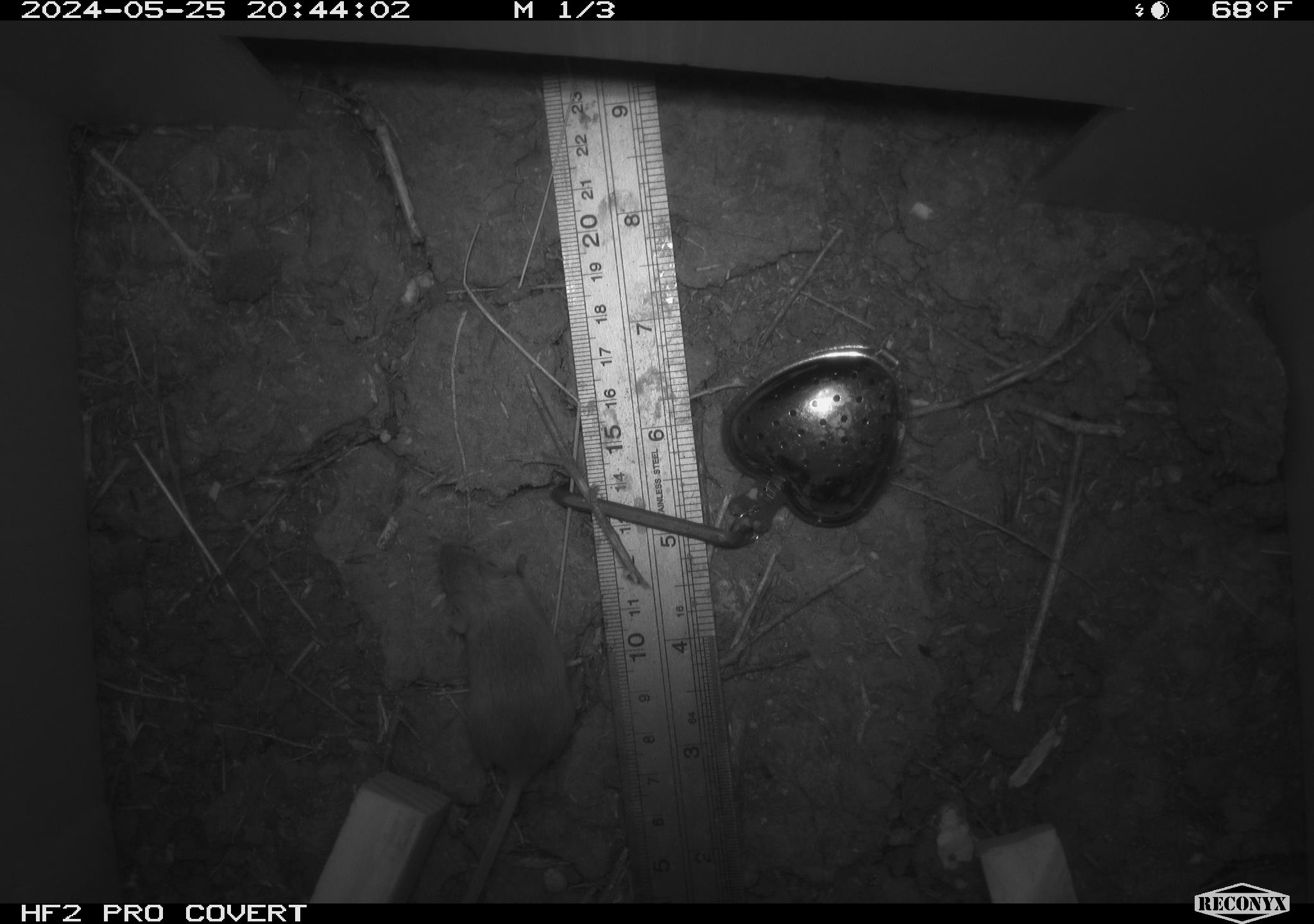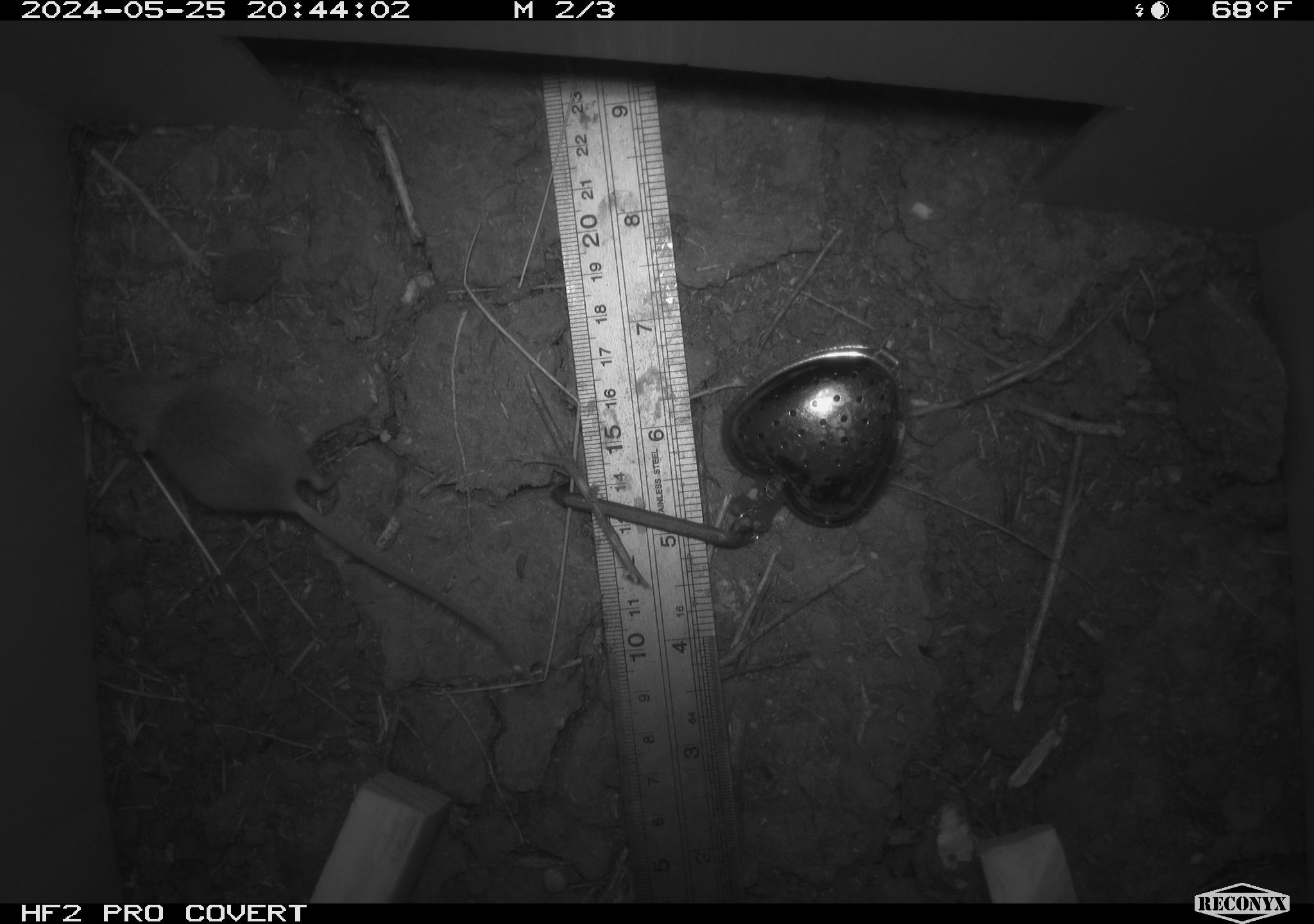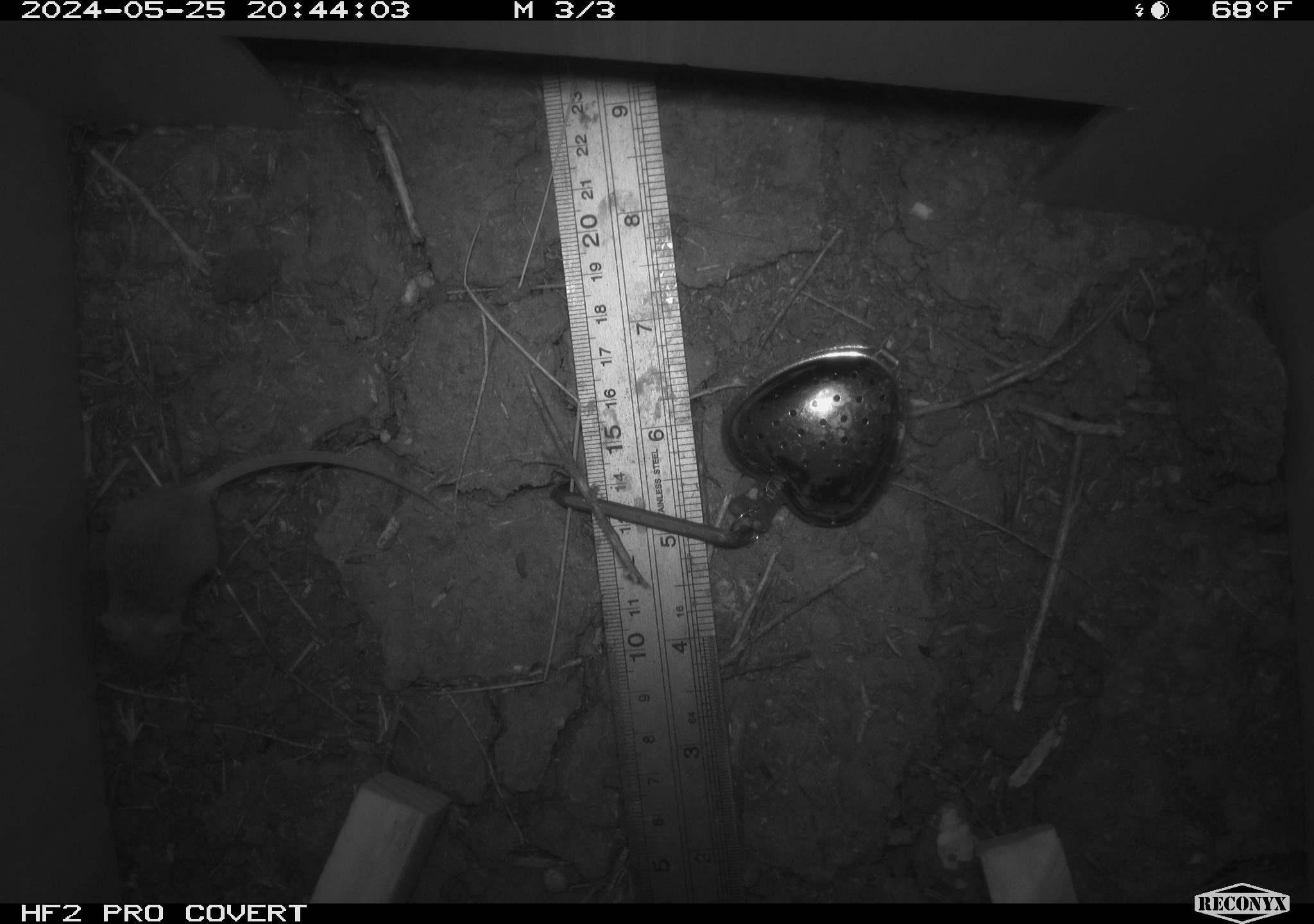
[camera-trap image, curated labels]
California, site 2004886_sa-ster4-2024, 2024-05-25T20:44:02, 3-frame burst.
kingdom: Animalia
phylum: Chordata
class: Mammalia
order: Rodentia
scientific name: Rodentia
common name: mouse species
Mouse species (Rodentia).